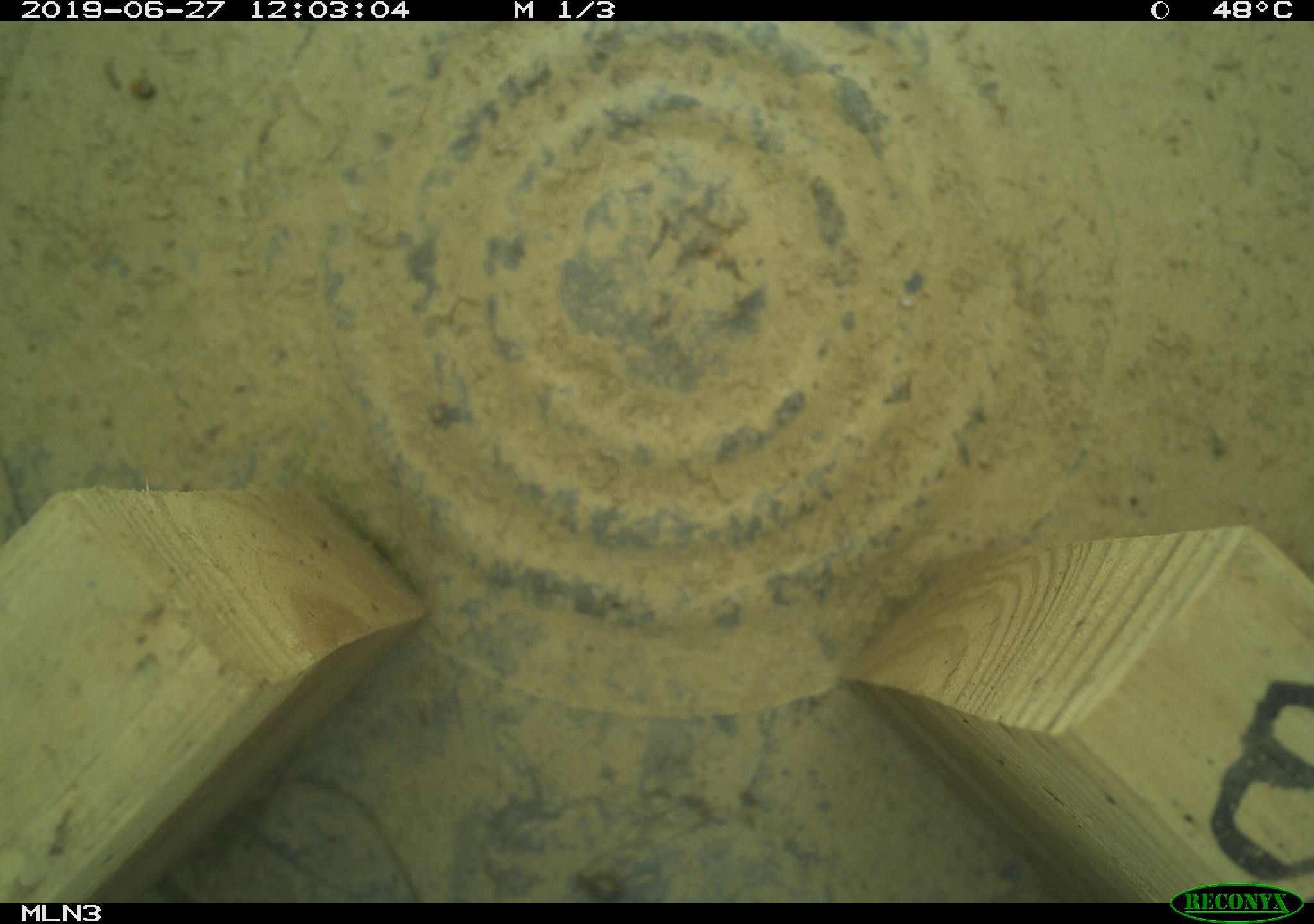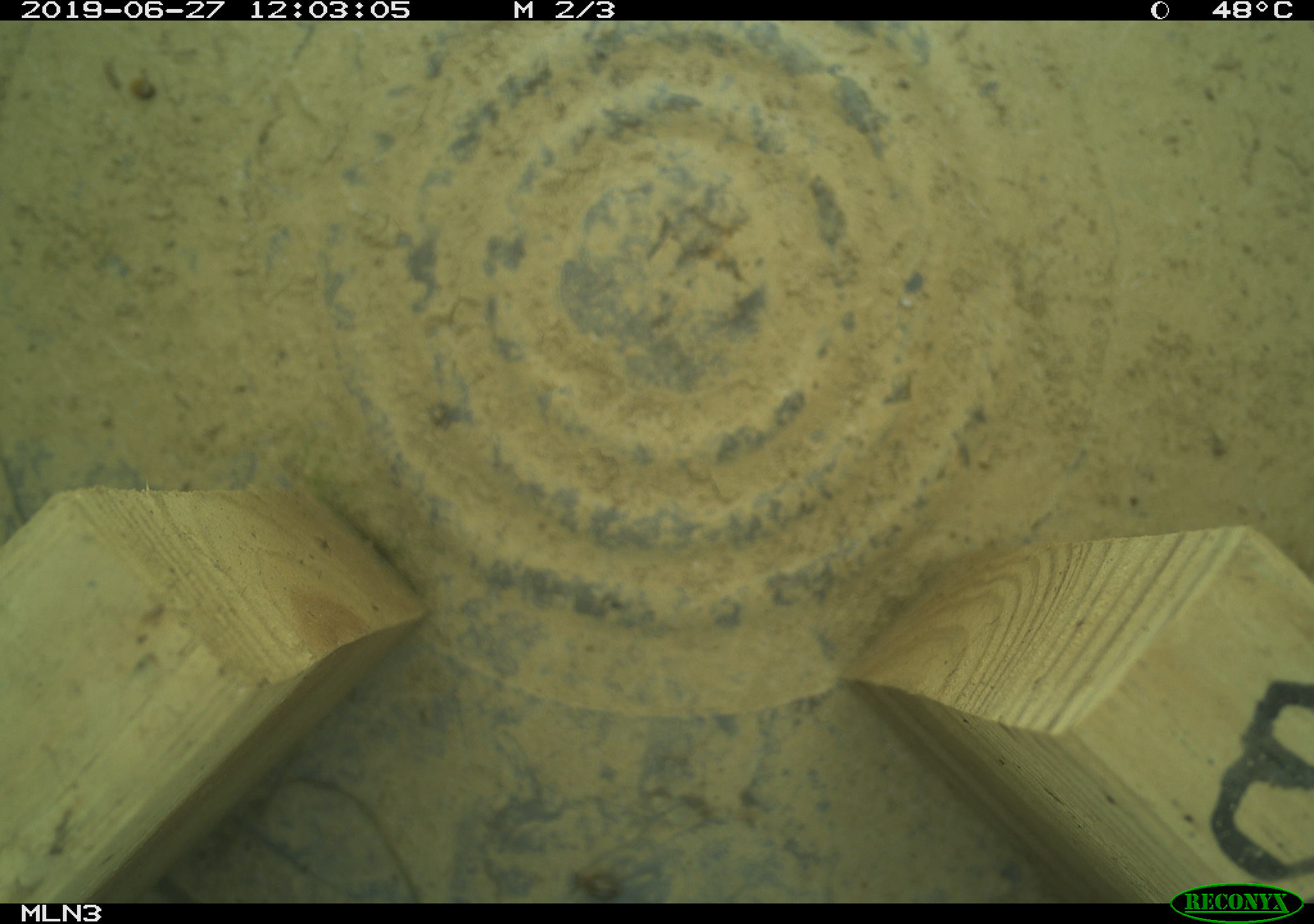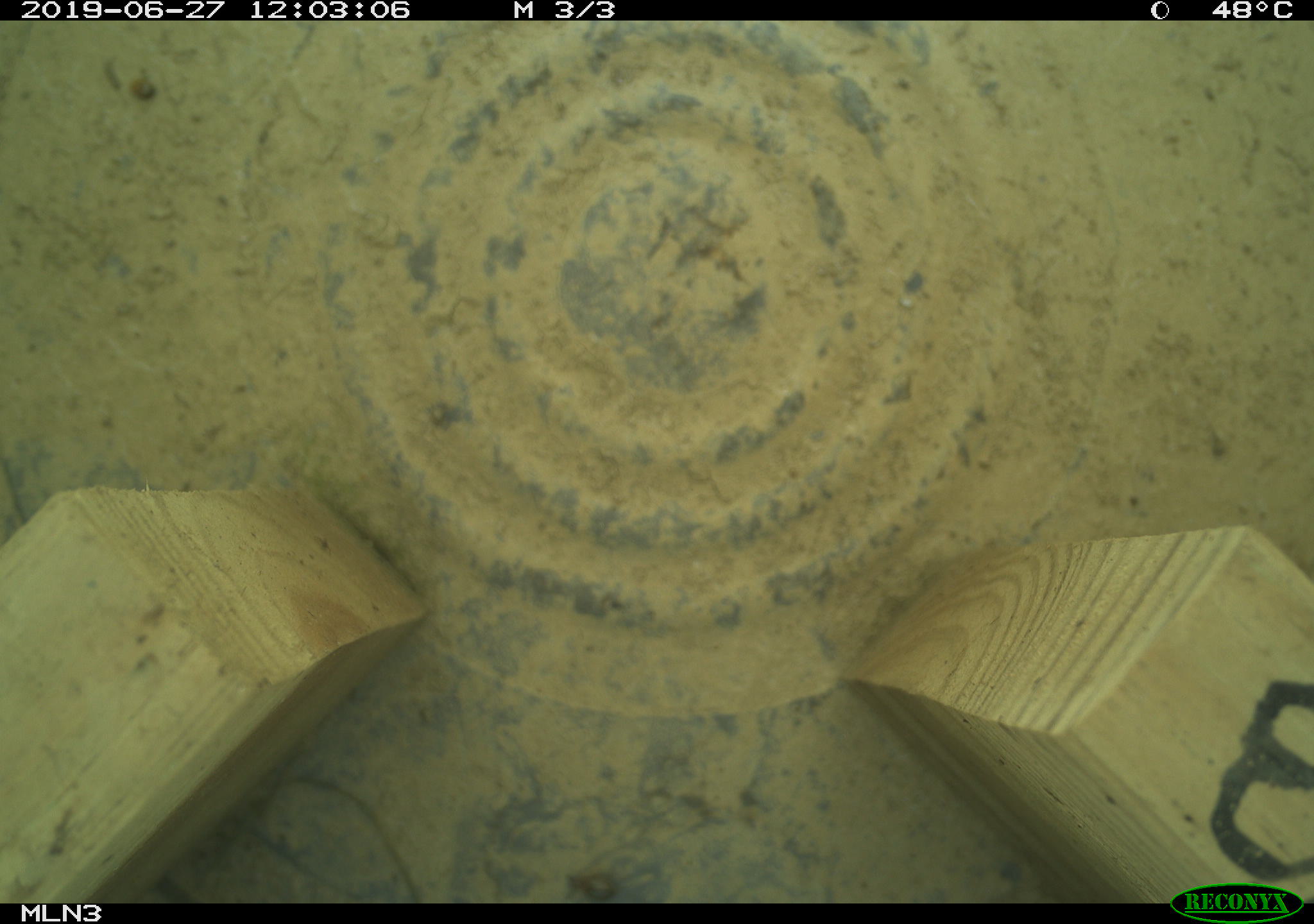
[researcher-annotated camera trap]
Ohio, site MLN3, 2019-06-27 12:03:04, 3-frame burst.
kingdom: Animalia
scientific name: Animalia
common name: animal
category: invertebrate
Invertebrate (animal) (Animalia).